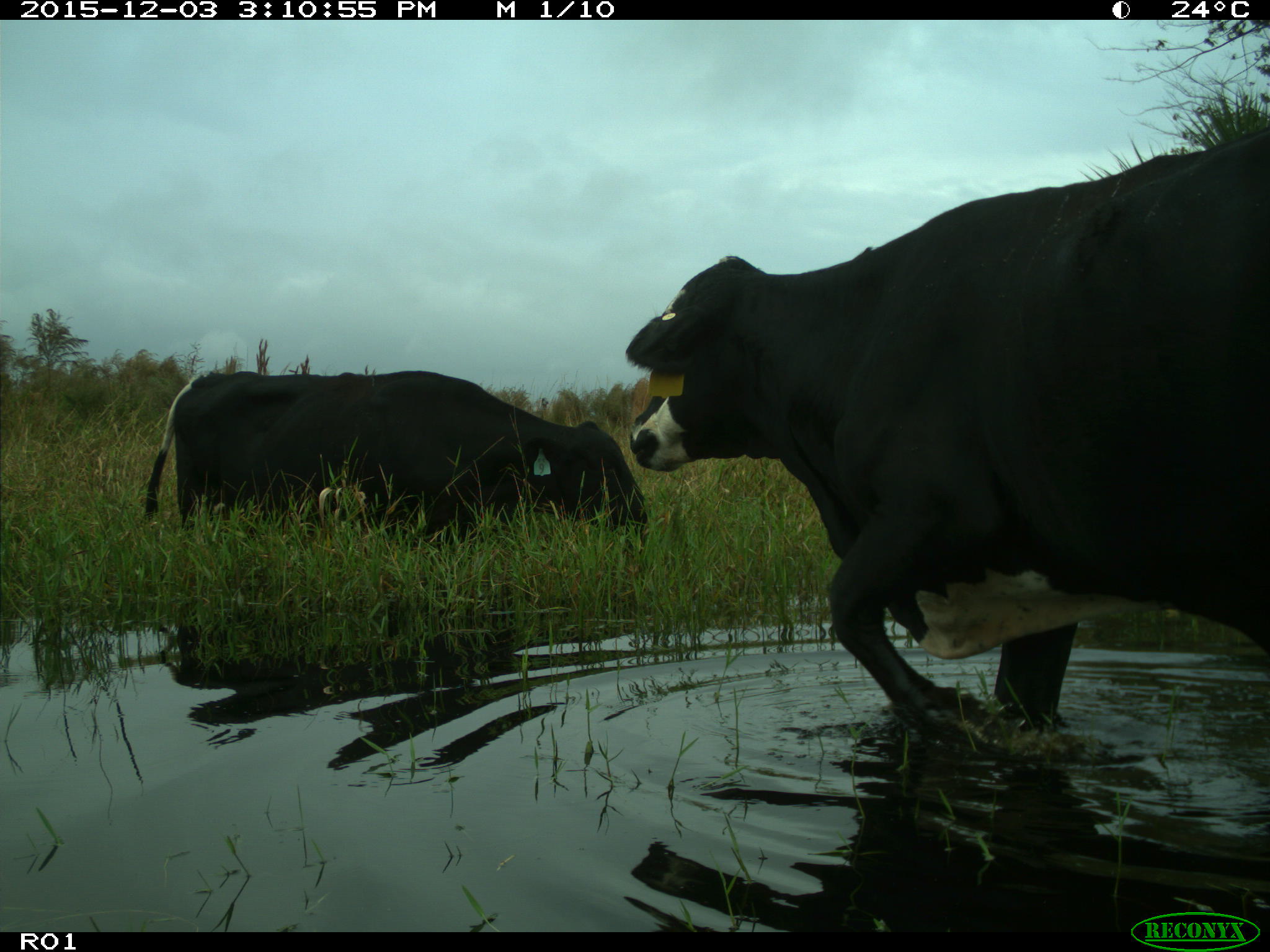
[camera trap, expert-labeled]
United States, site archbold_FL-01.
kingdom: Animalia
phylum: Chordata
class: Mammalia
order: Artiodactyla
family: Bovidae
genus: Bos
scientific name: Bos taurus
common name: domestic cow